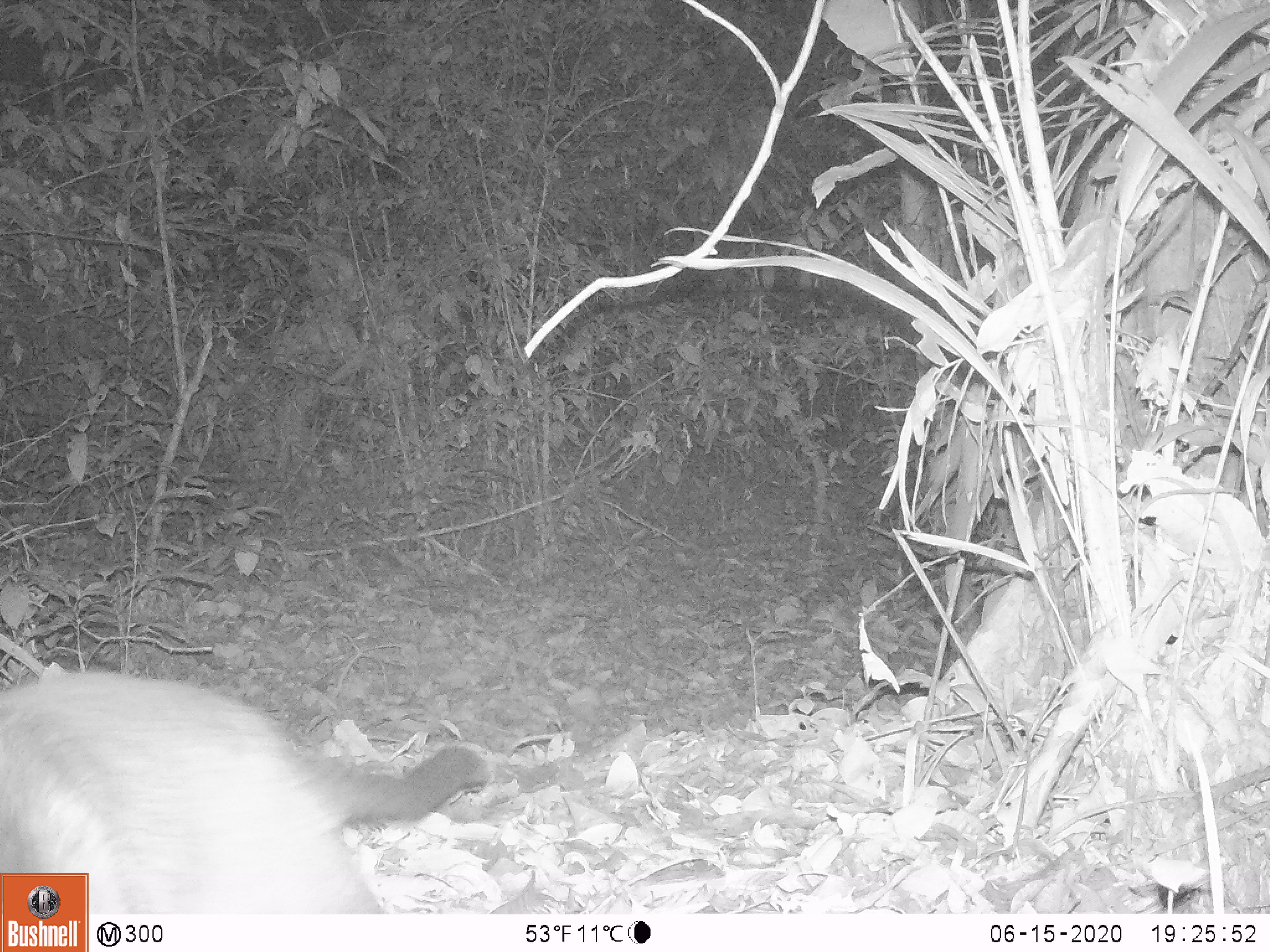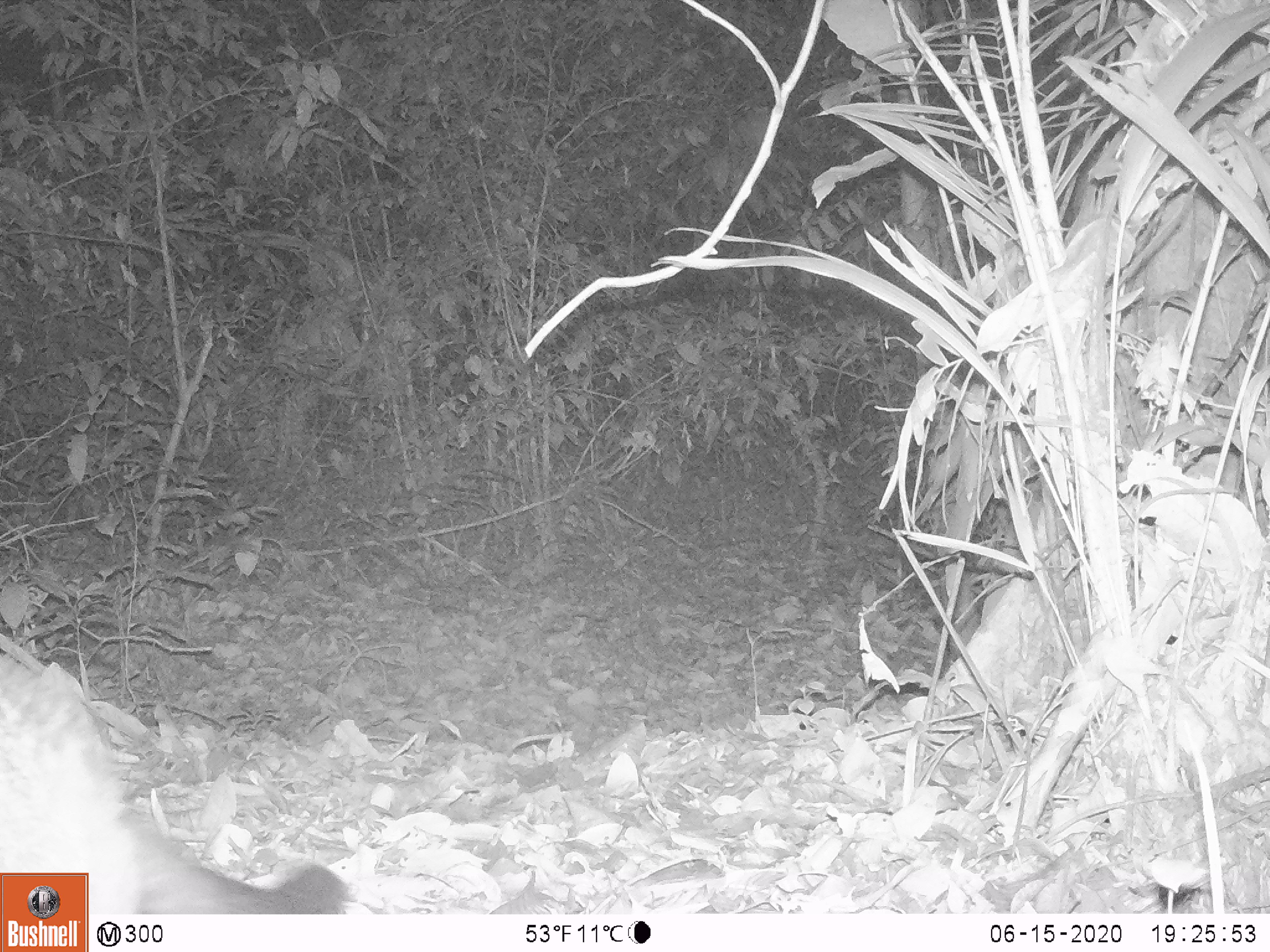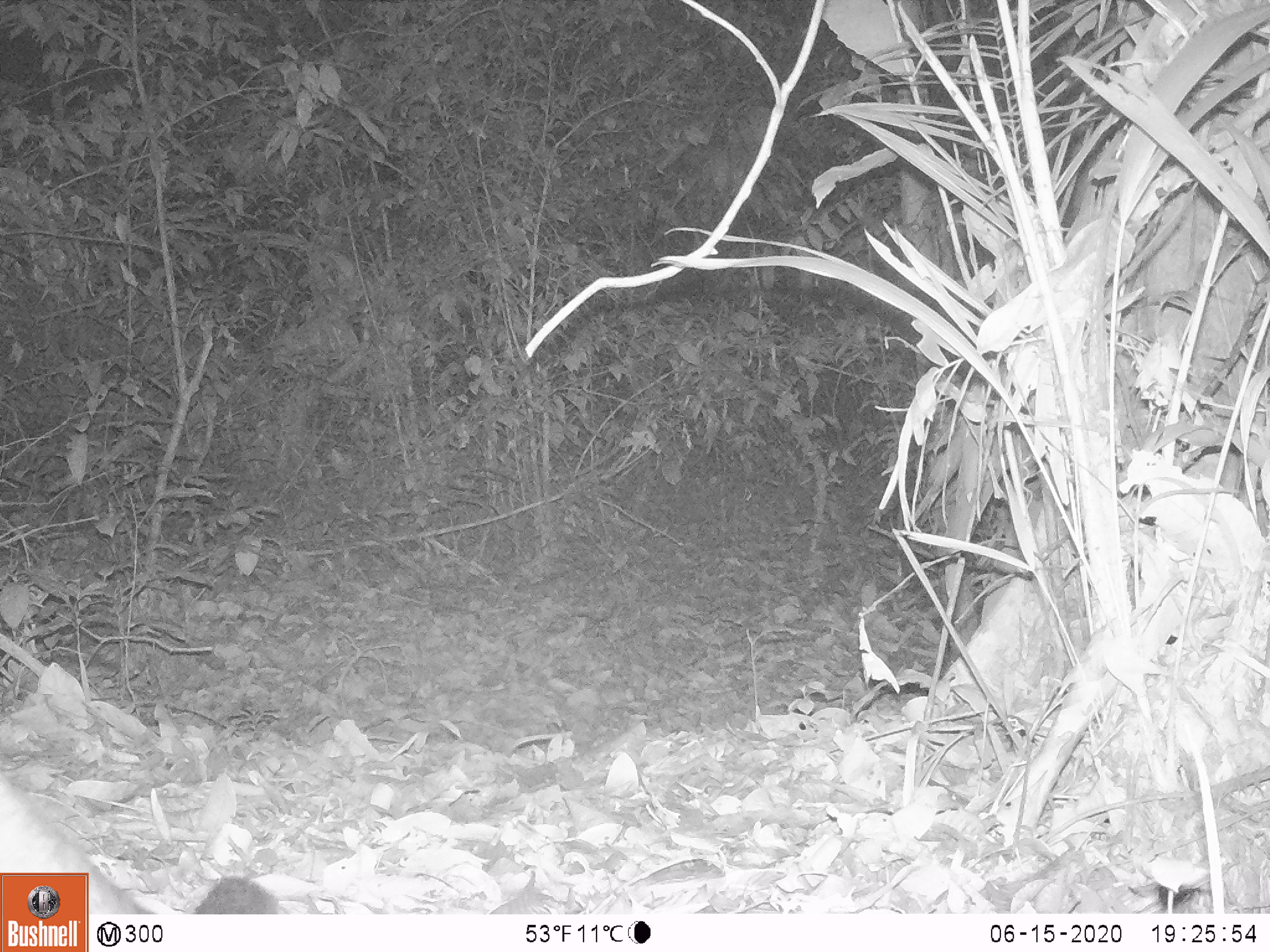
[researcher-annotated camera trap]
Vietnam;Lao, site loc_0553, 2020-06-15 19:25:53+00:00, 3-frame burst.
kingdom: Animalia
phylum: Chordata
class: Mammalia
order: Carnivora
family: Viverridae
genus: Paguma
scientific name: Paguma larvata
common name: masked palm civet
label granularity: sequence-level